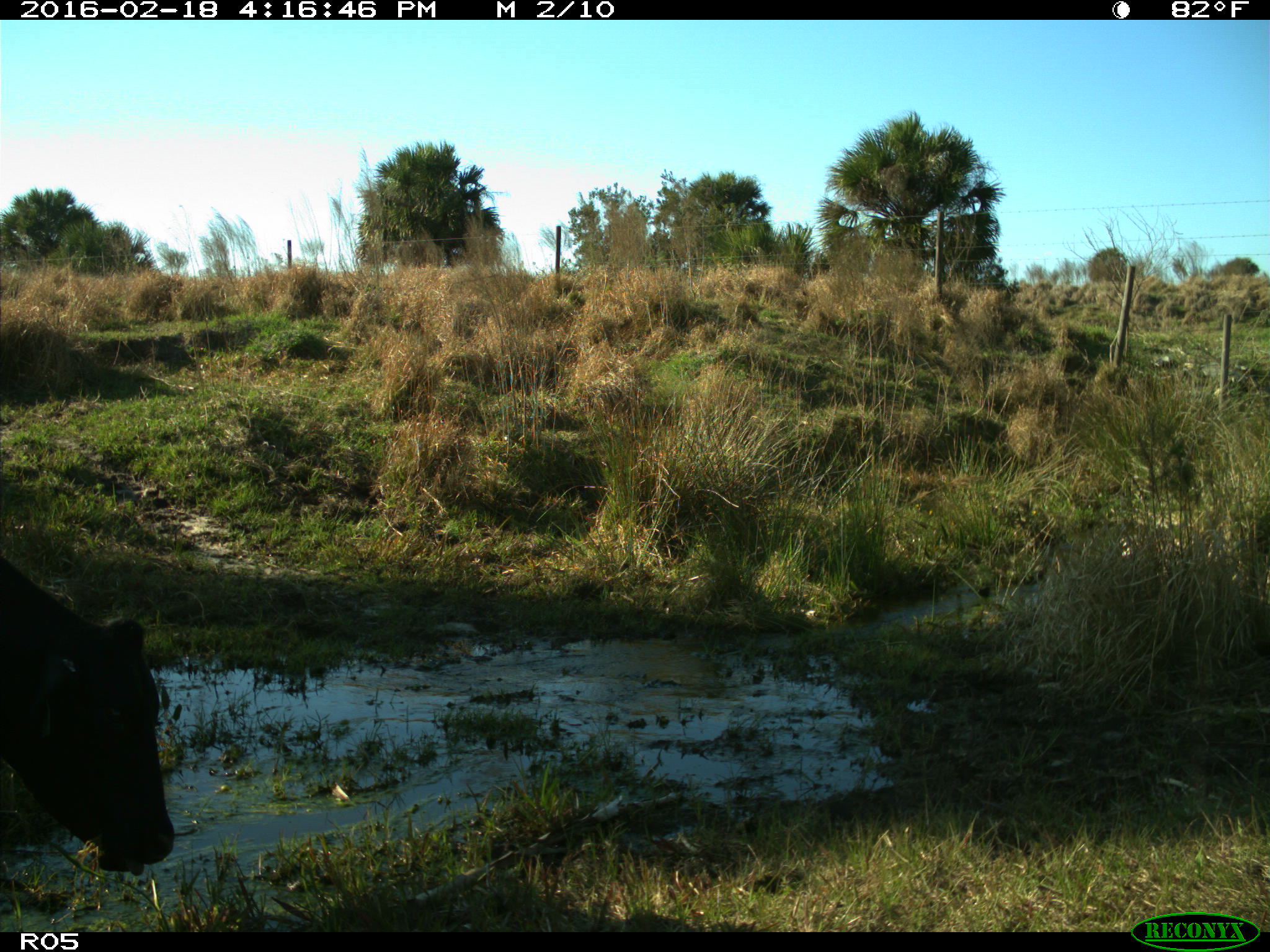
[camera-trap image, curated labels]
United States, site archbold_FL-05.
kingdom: Animalia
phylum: Chordata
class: Mammalia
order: Artiodactyla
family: Bovidae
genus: Bos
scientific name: Bos taurus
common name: domestic cow